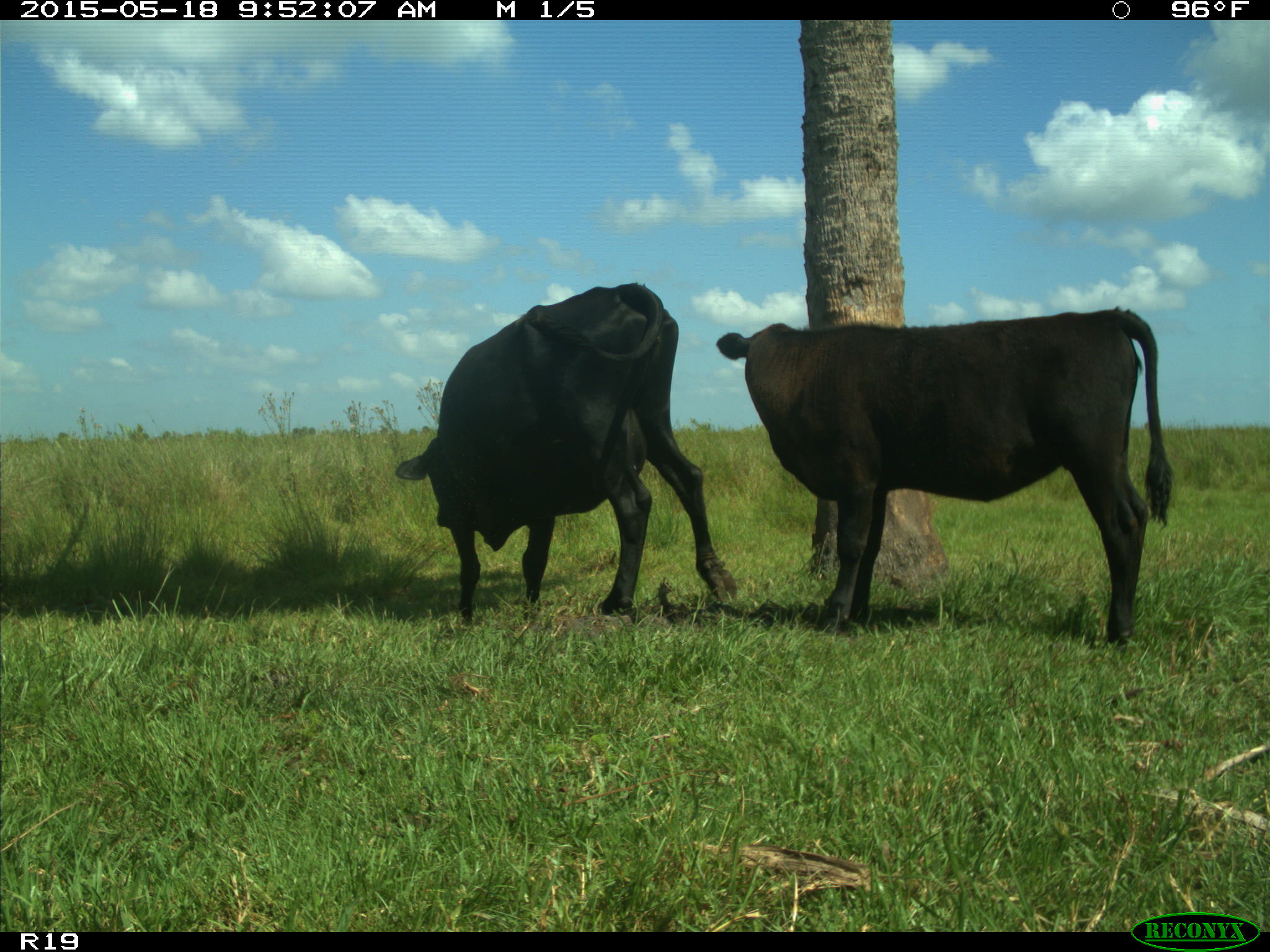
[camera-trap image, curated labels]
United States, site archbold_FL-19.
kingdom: Animalia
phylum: Chordata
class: Mammalia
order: Artiodactyla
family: Bovidae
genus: Bos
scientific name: Bos taurus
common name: domestic cow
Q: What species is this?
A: Bos taurus (domestic cow).